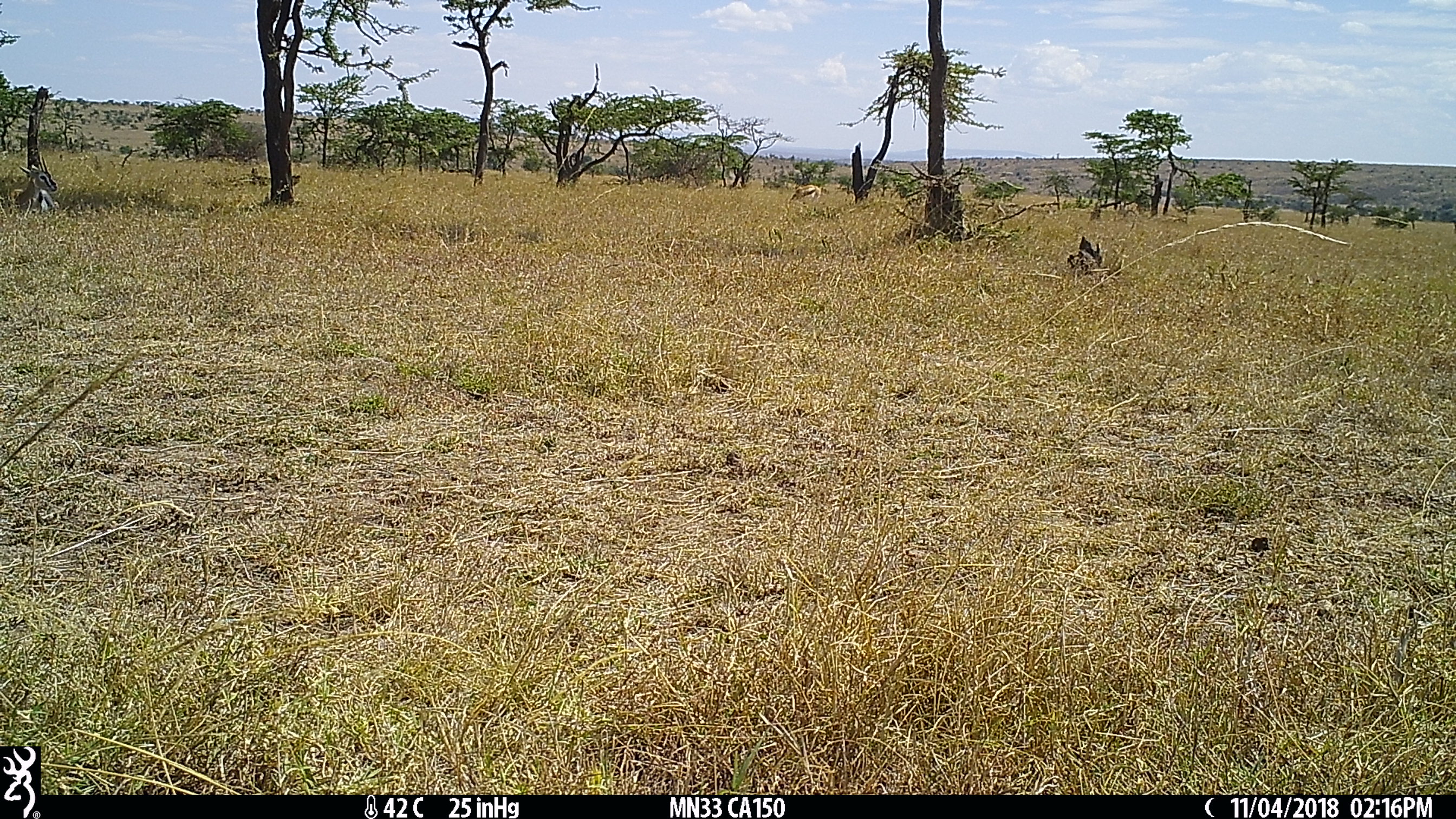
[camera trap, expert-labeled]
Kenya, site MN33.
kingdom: Animalia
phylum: Chordata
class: Mammalia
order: Artiodactyla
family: Bovidae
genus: Eudorcas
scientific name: Eudorcas thomsonii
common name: thomon's gazelle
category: gazelle thomsons